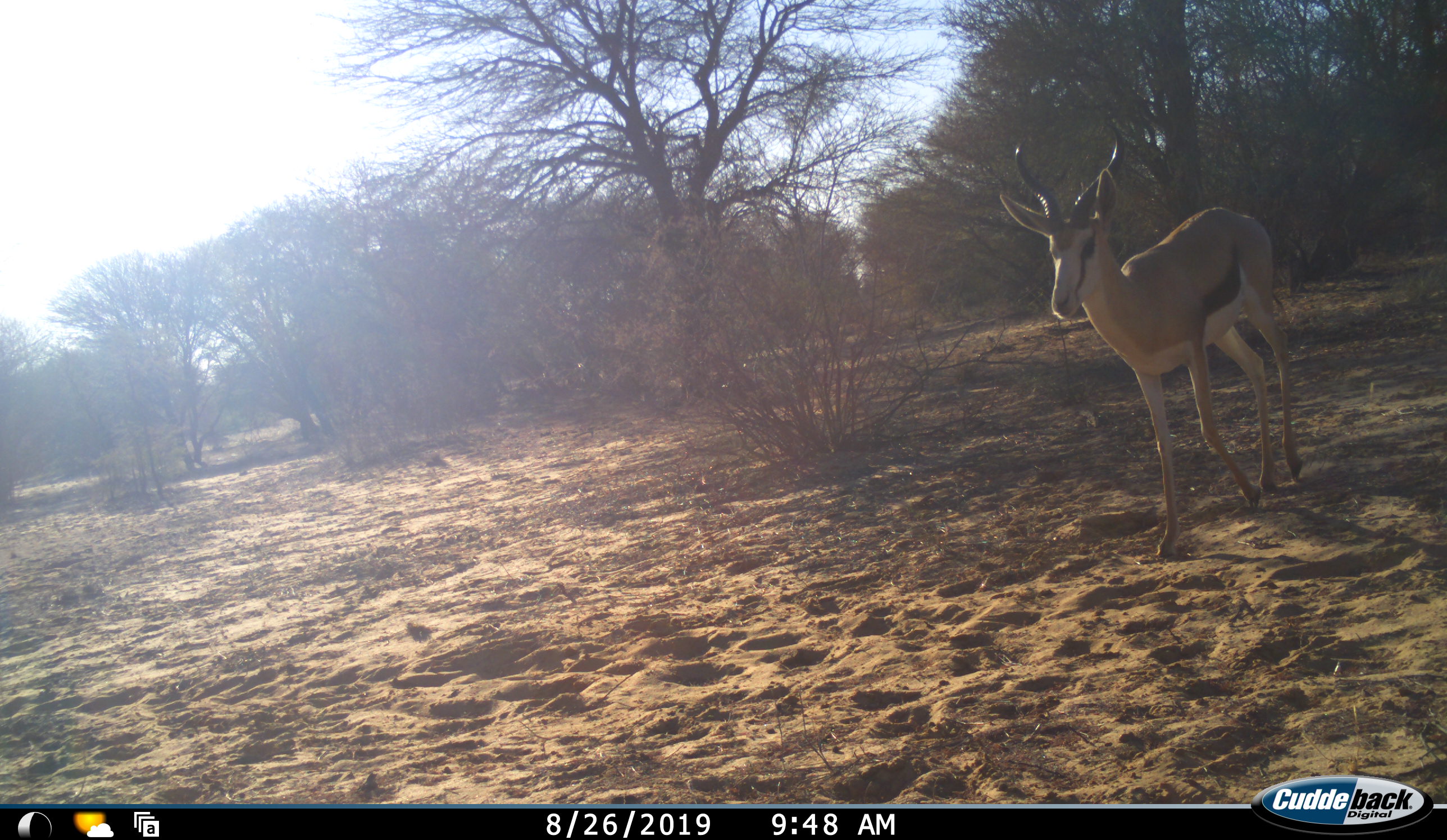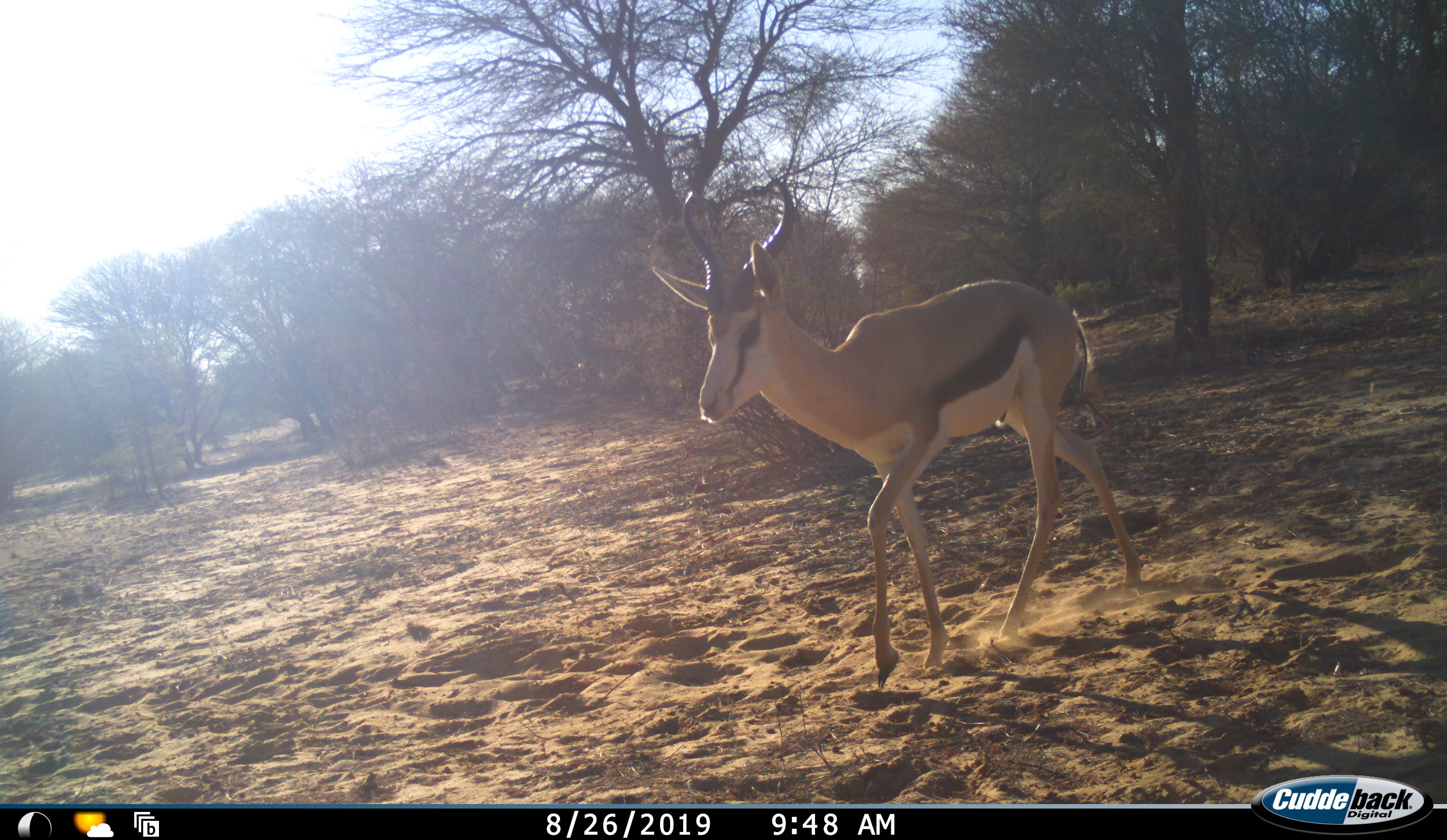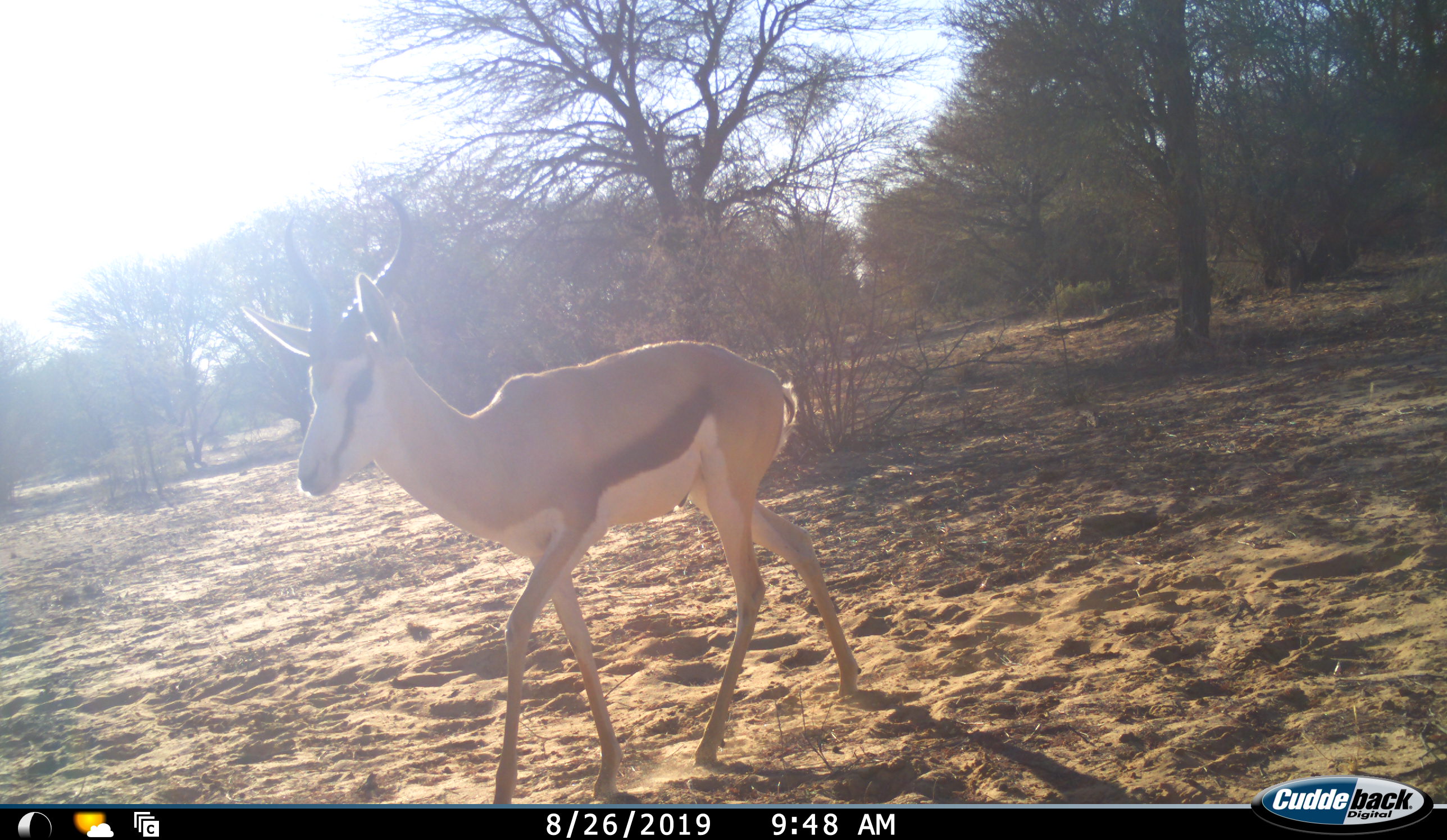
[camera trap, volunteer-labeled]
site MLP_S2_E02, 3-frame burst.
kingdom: Animalia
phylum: Chordata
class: Mammalia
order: Artiodactyla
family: Bovidae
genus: Antidorcas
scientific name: Antidorcas marsupialis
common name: springbok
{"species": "springbok (Antidorcas marsupialis)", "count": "1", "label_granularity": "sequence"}